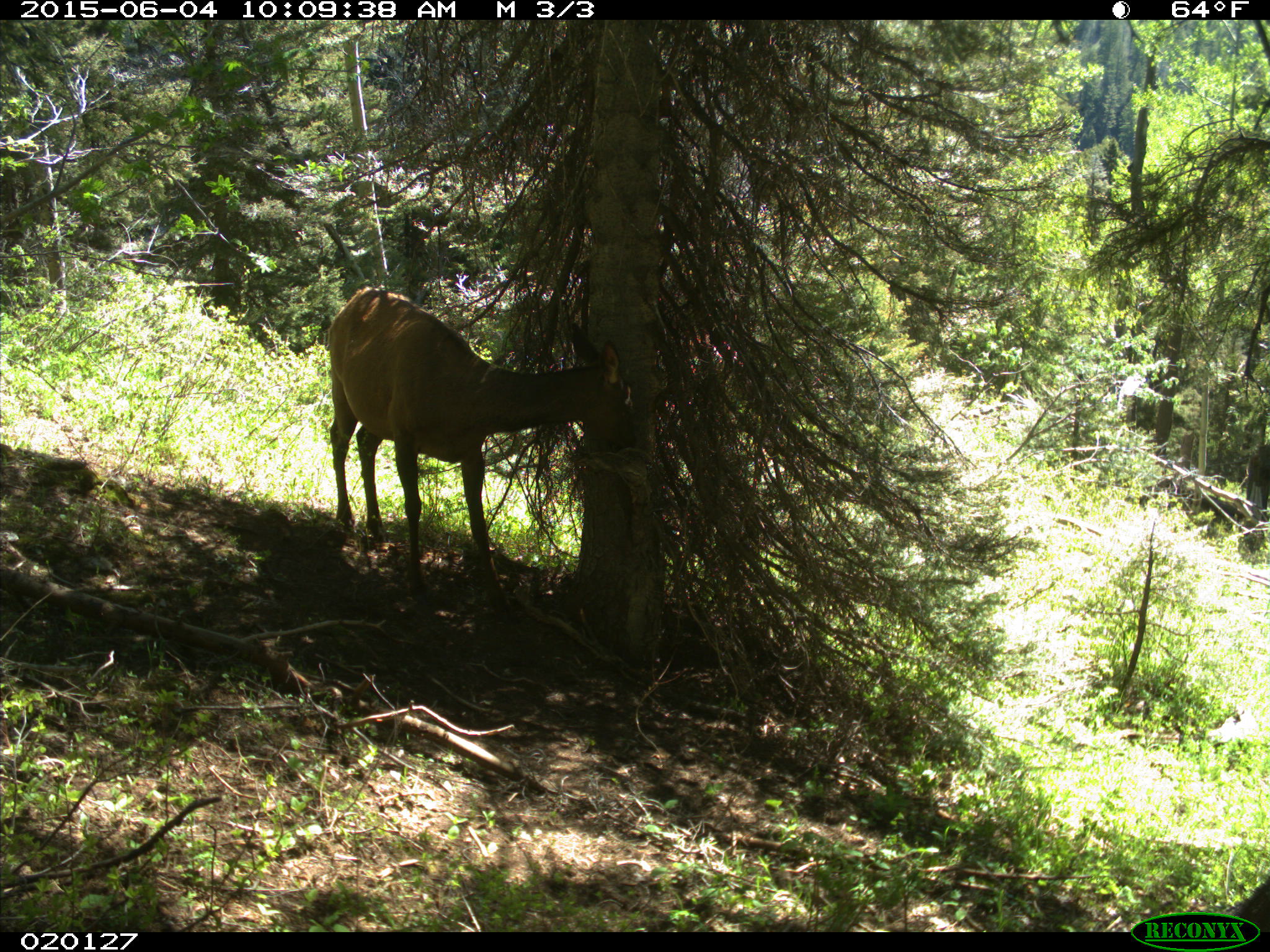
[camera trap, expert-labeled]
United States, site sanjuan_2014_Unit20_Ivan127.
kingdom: Animalia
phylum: Chordata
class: Mammalia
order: Artiodactyla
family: Cervidae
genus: Cervus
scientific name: Cervus elaphus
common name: red deer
Cervus elaphus (red deer).